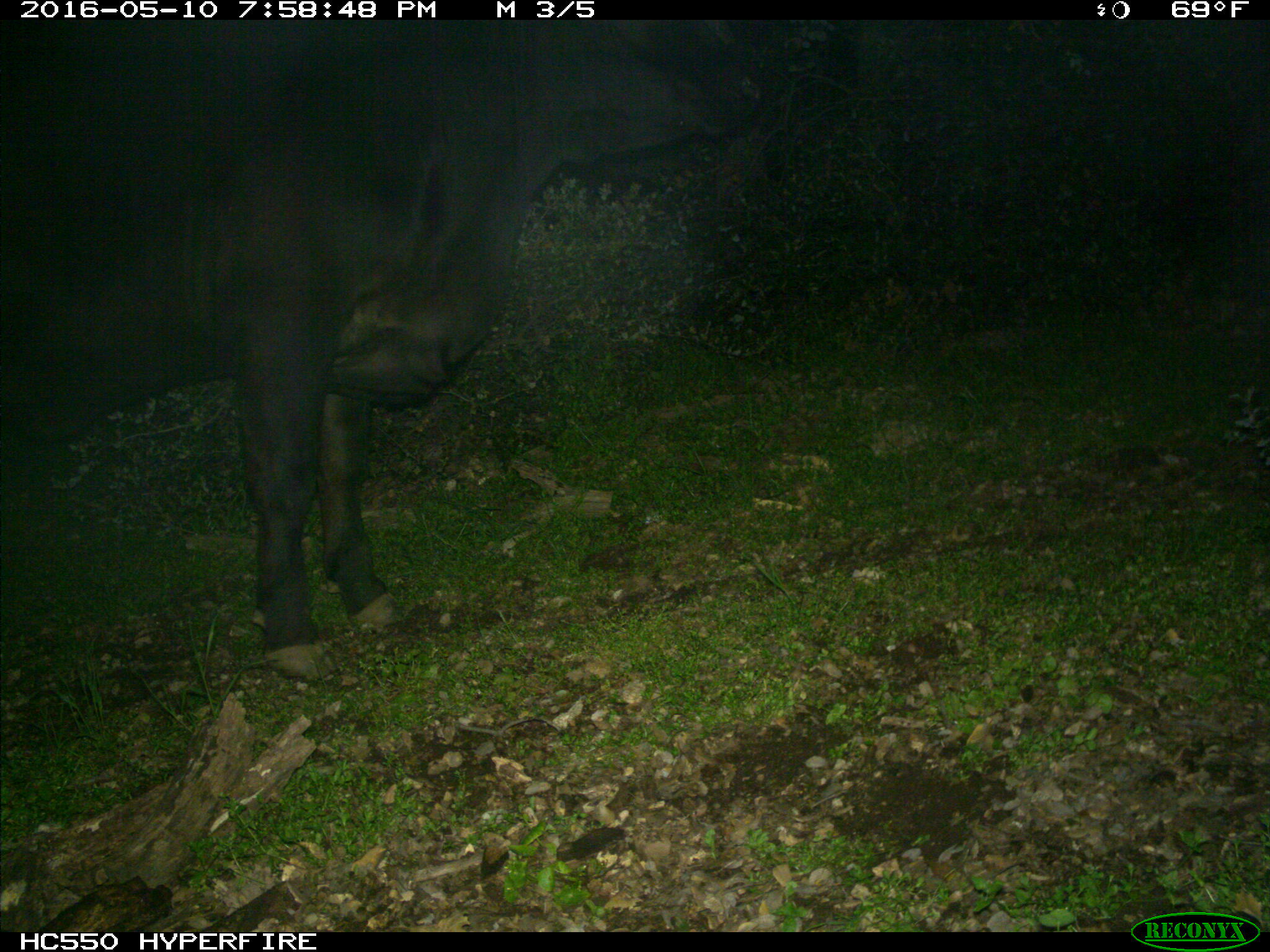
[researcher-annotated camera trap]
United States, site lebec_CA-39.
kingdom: Animalia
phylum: Chordata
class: Mammalia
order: Artiodactyla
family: Bovidae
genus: Bos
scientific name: Bos taurus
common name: domestic cow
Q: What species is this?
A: Bos taurus (domestic cow).